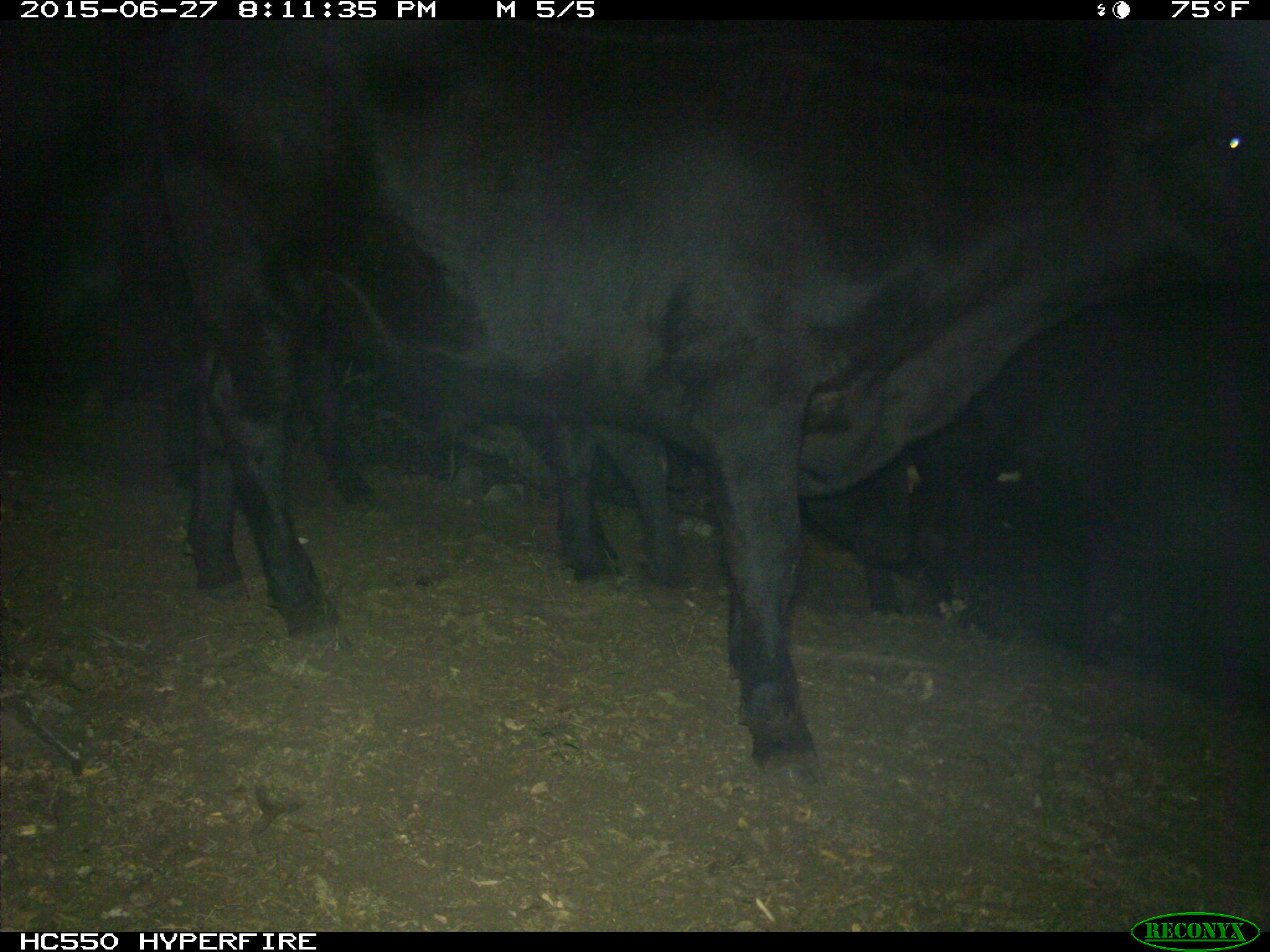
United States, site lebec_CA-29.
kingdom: Animalia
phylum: Chordata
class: Mammalia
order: Artiodactyla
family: Bovidae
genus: Bos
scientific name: Bos taurus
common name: domestic cow